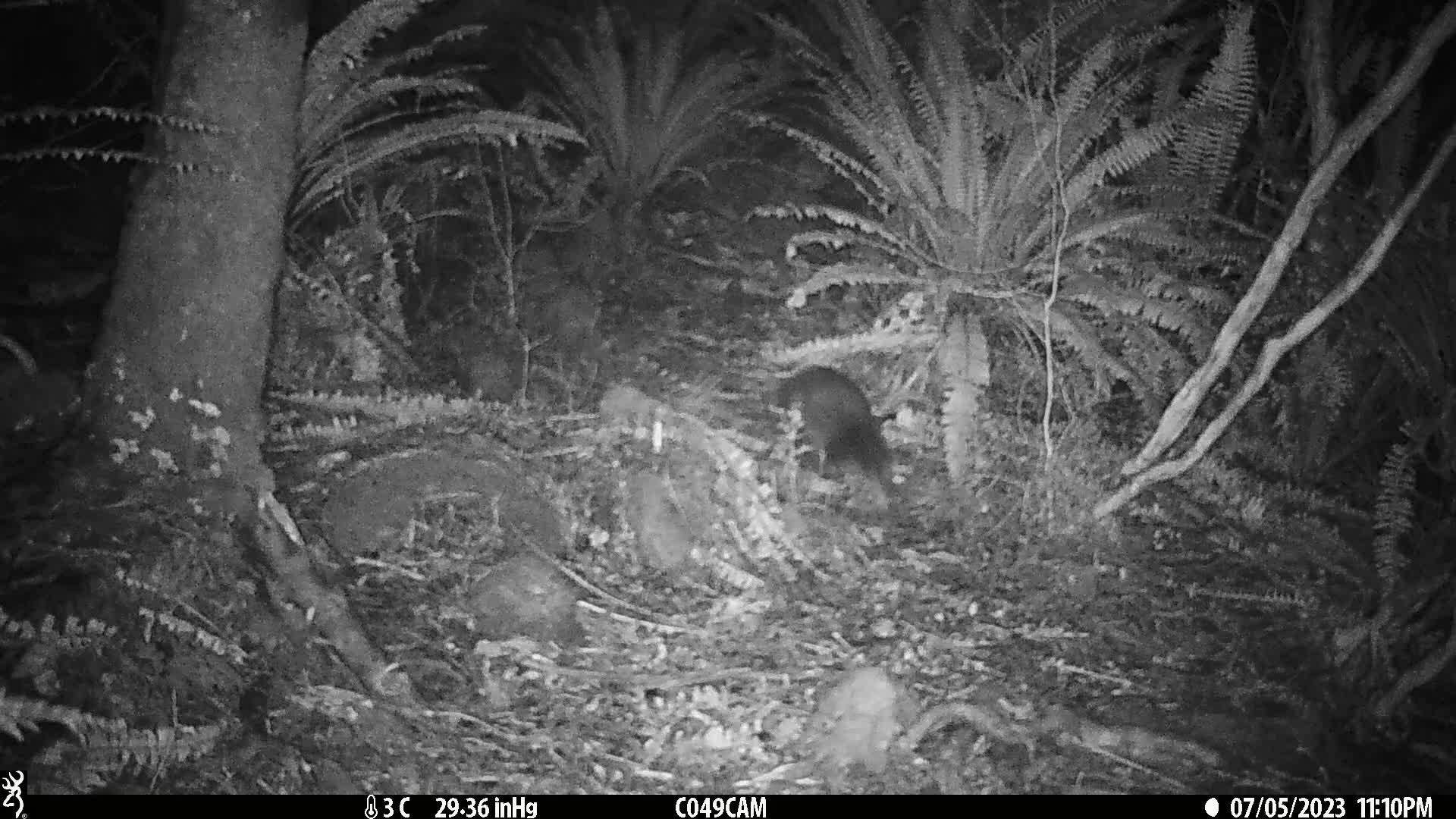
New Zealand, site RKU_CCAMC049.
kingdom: Animalia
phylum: Chordata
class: Mammalia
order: Diprotodontia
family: Phalangeridae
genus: Trichosurus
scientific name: Trichosurus vulpecula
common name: common brushtail possum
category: possum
Possum (common brushtail possum) (Trichosurus vulpecula).